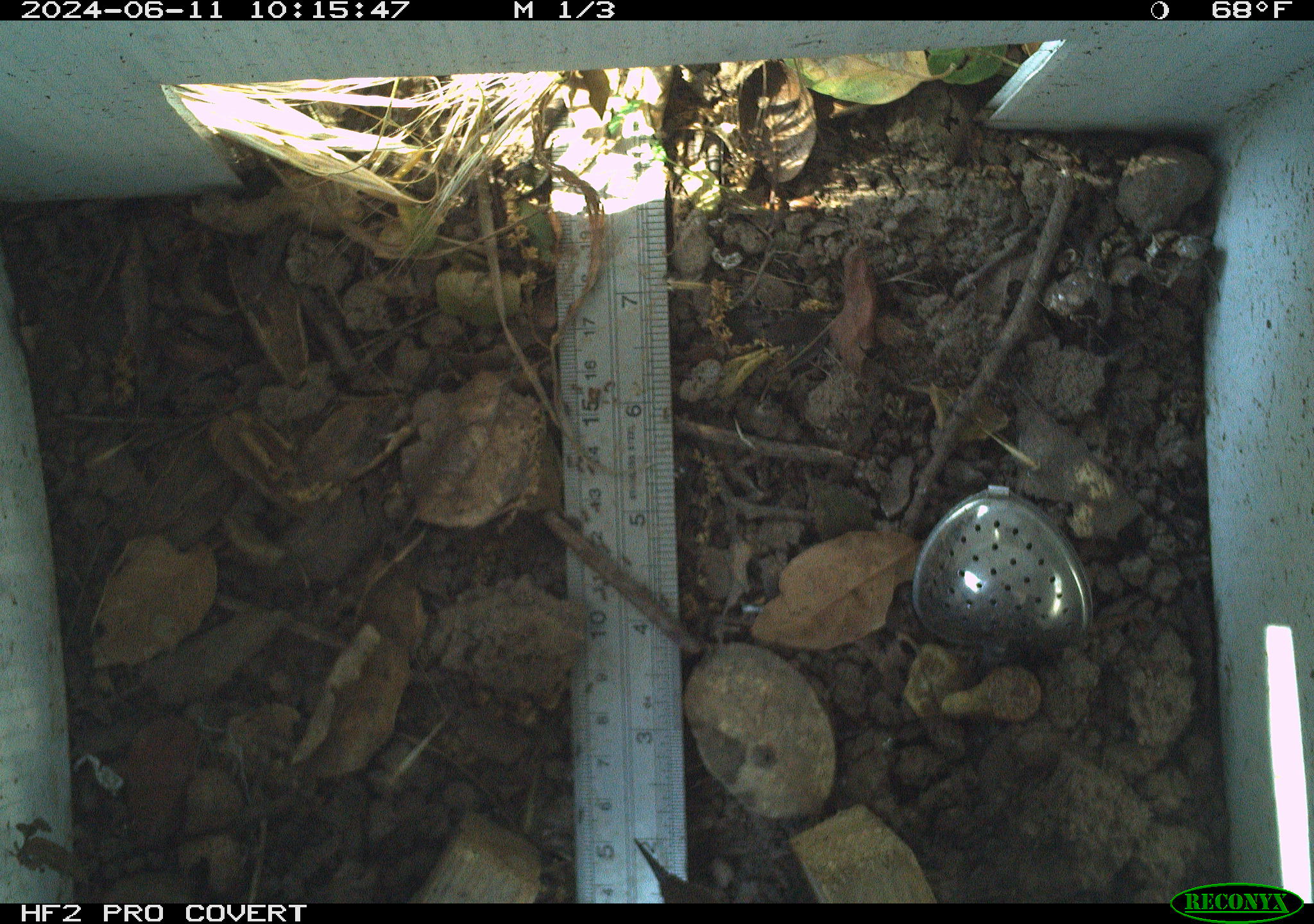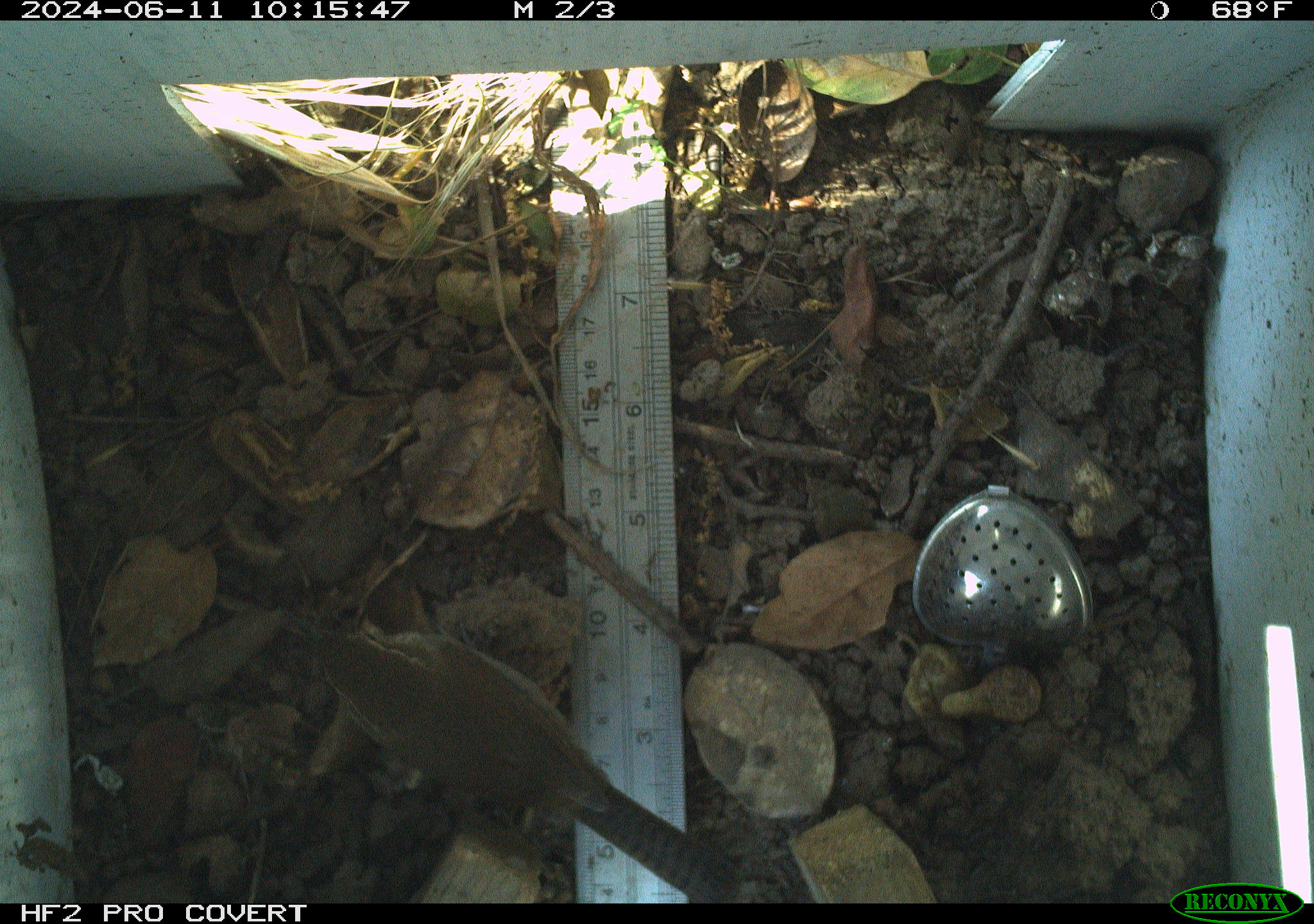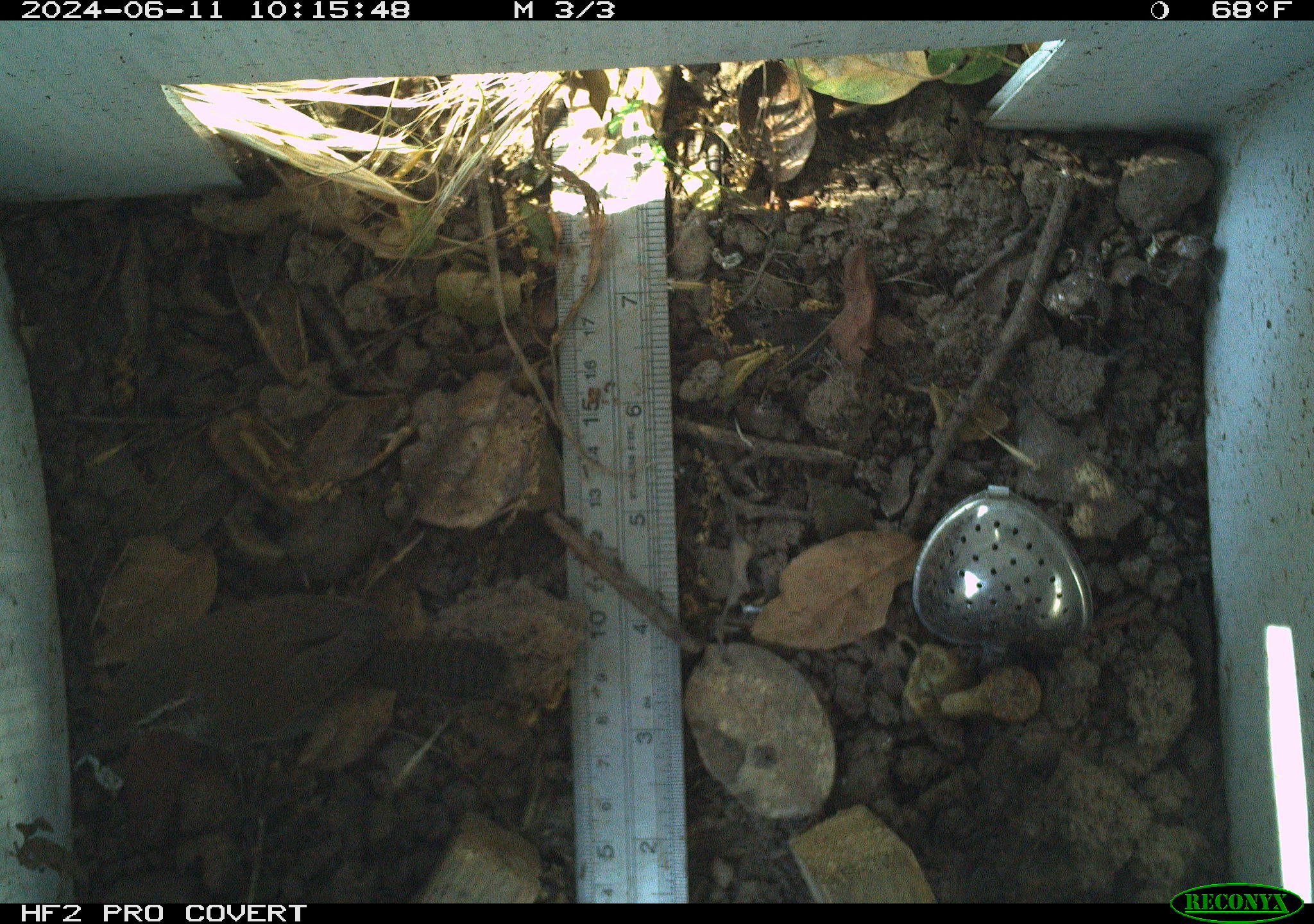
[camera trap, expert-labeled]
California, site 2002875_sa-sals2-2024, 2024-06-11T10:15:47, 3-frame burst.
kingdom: Animalia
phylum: Chordata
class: Aves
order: Passeriformes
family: Troglodytidae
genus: Thryomanes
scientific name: Thryomanes bewickii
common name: bewick's wren